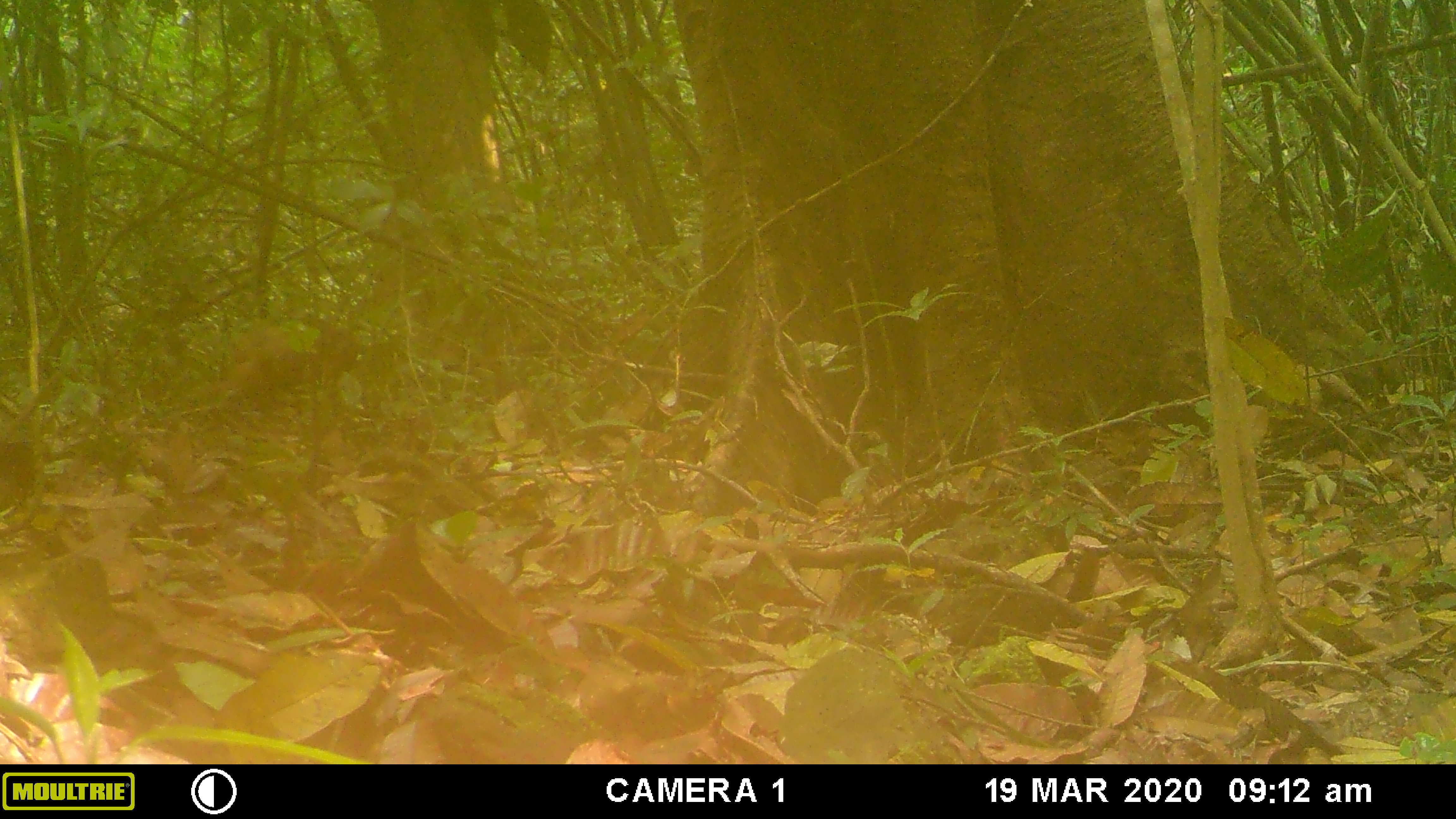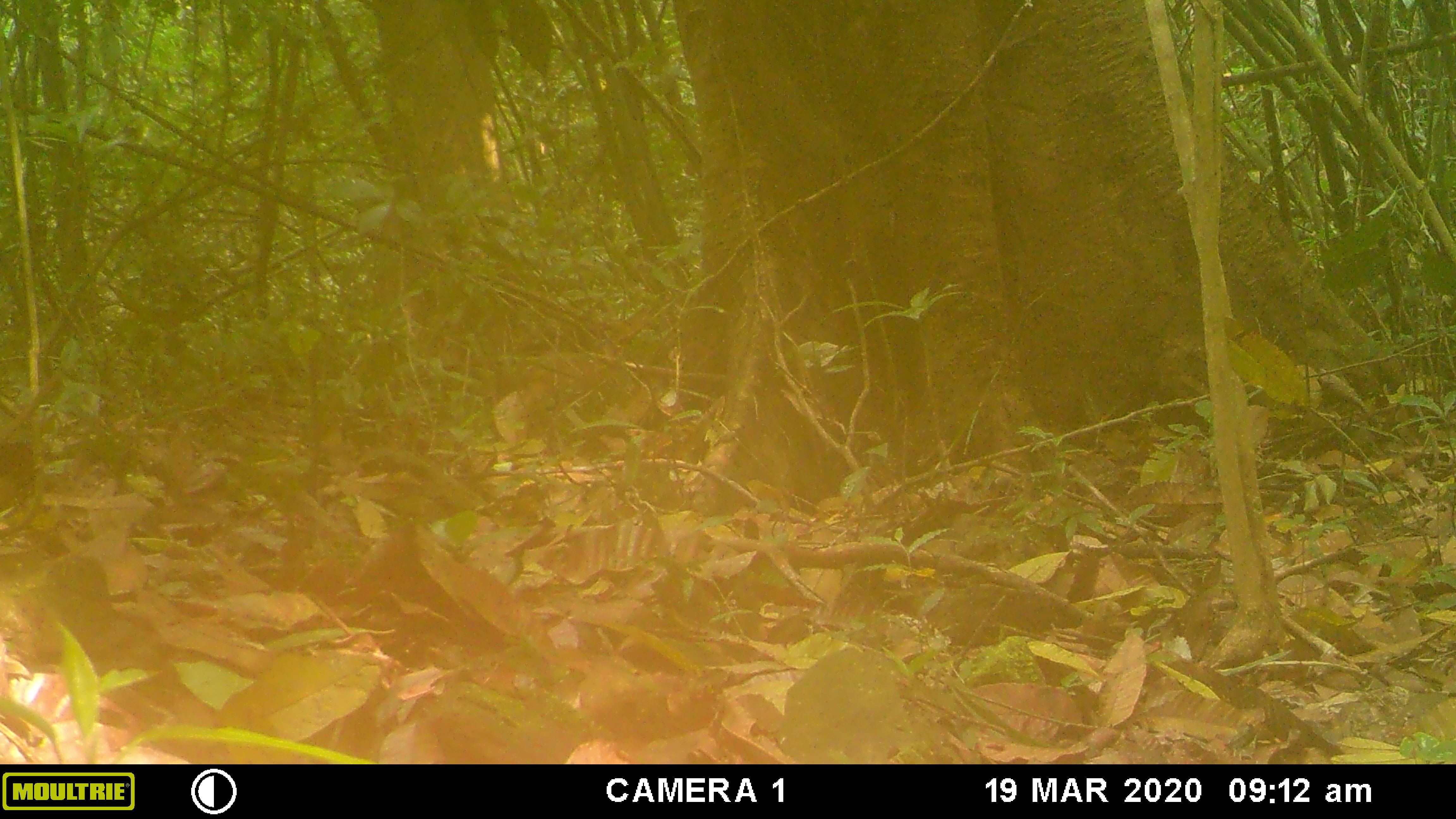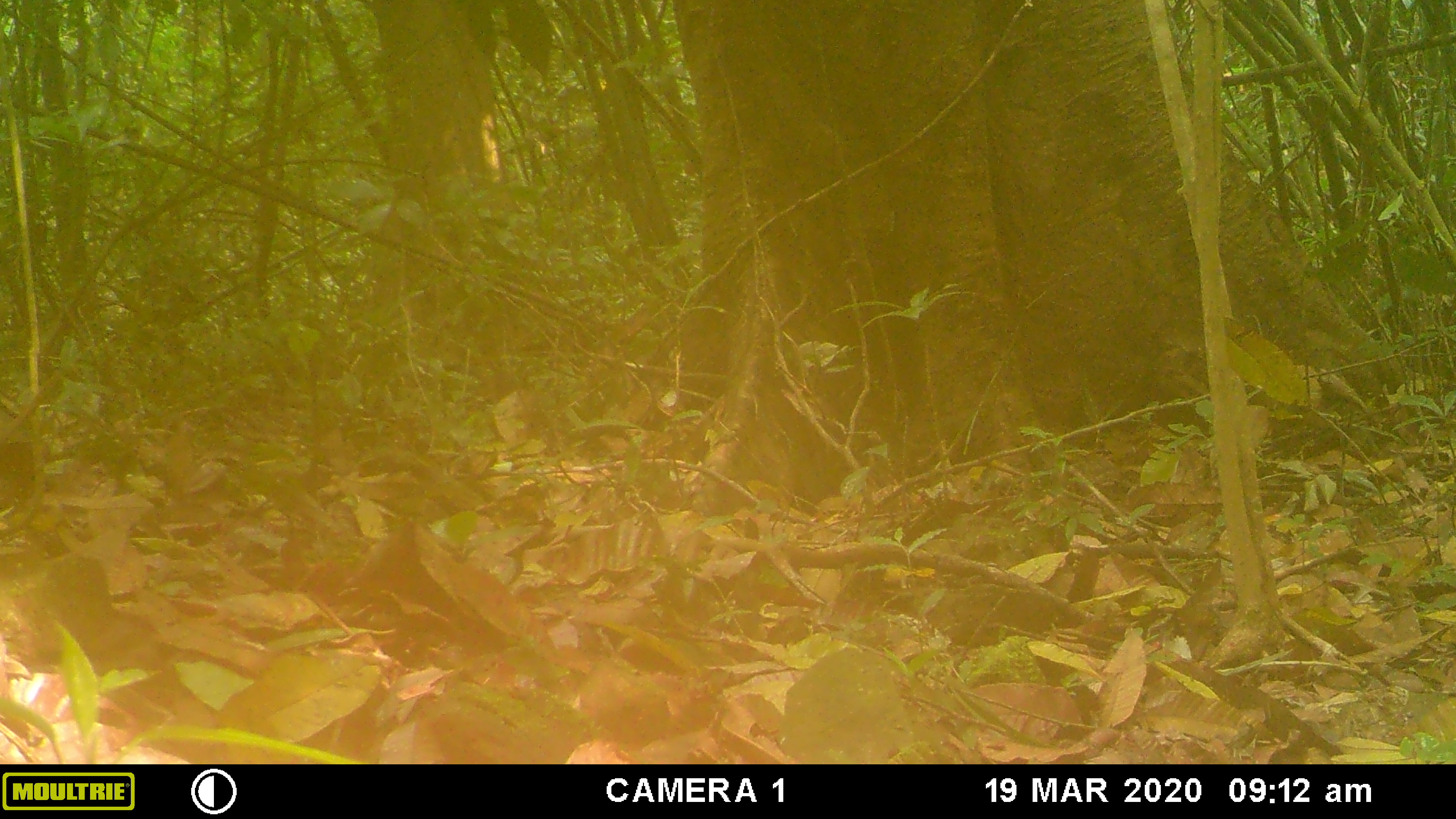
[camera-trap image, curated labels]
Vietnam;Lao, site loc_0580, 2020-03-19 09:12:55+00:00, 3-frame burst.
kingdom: Animalia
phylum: Chordata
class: Mammalia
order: Primates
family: Cercopithecidae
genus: Macaca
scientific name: Macaca arctoides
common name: stump-tailed macaque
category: stump tailed macaque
Stump tailed macaque (stump-tailed macaque) (Macaca arctoides). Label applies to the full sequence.